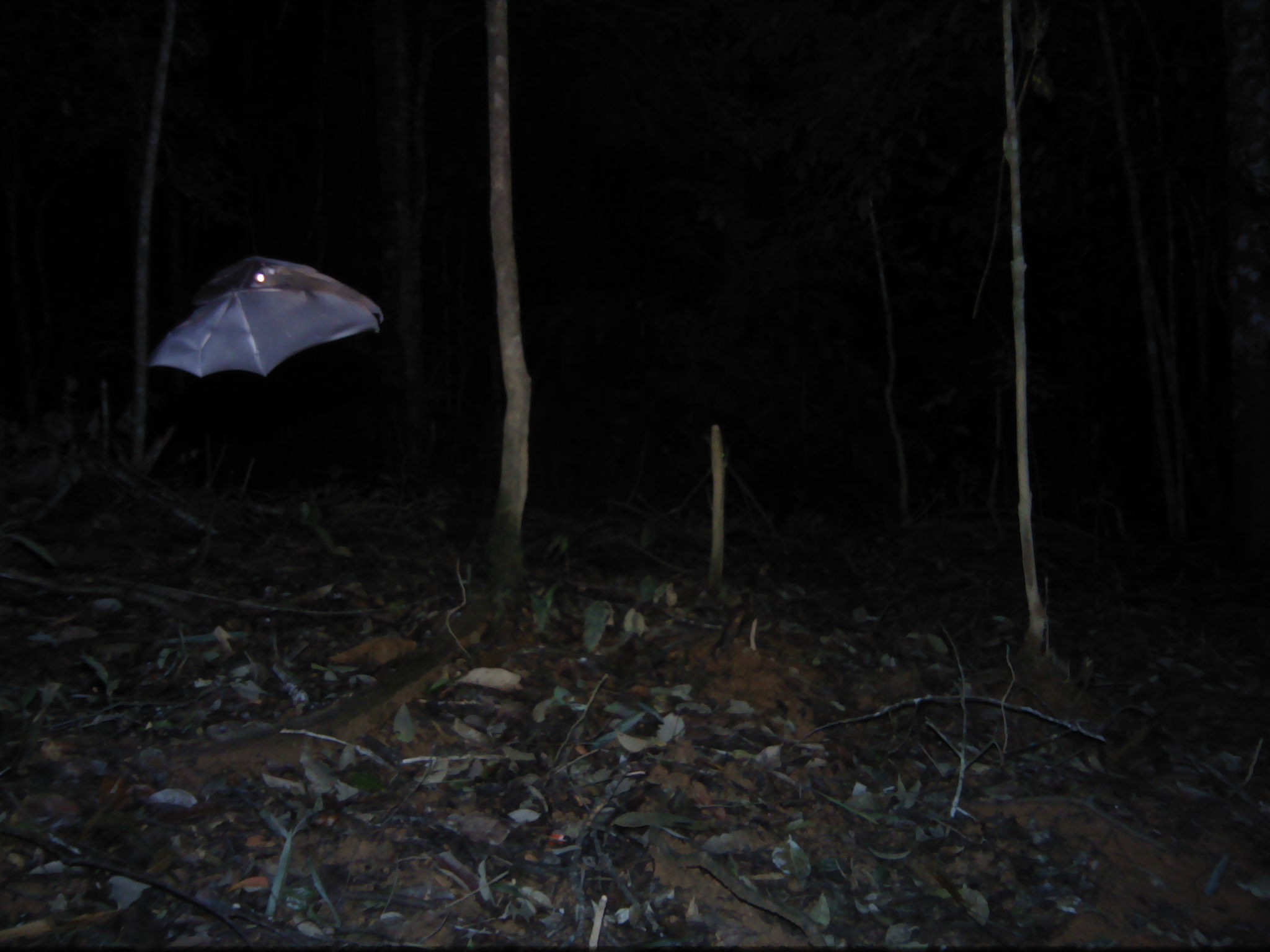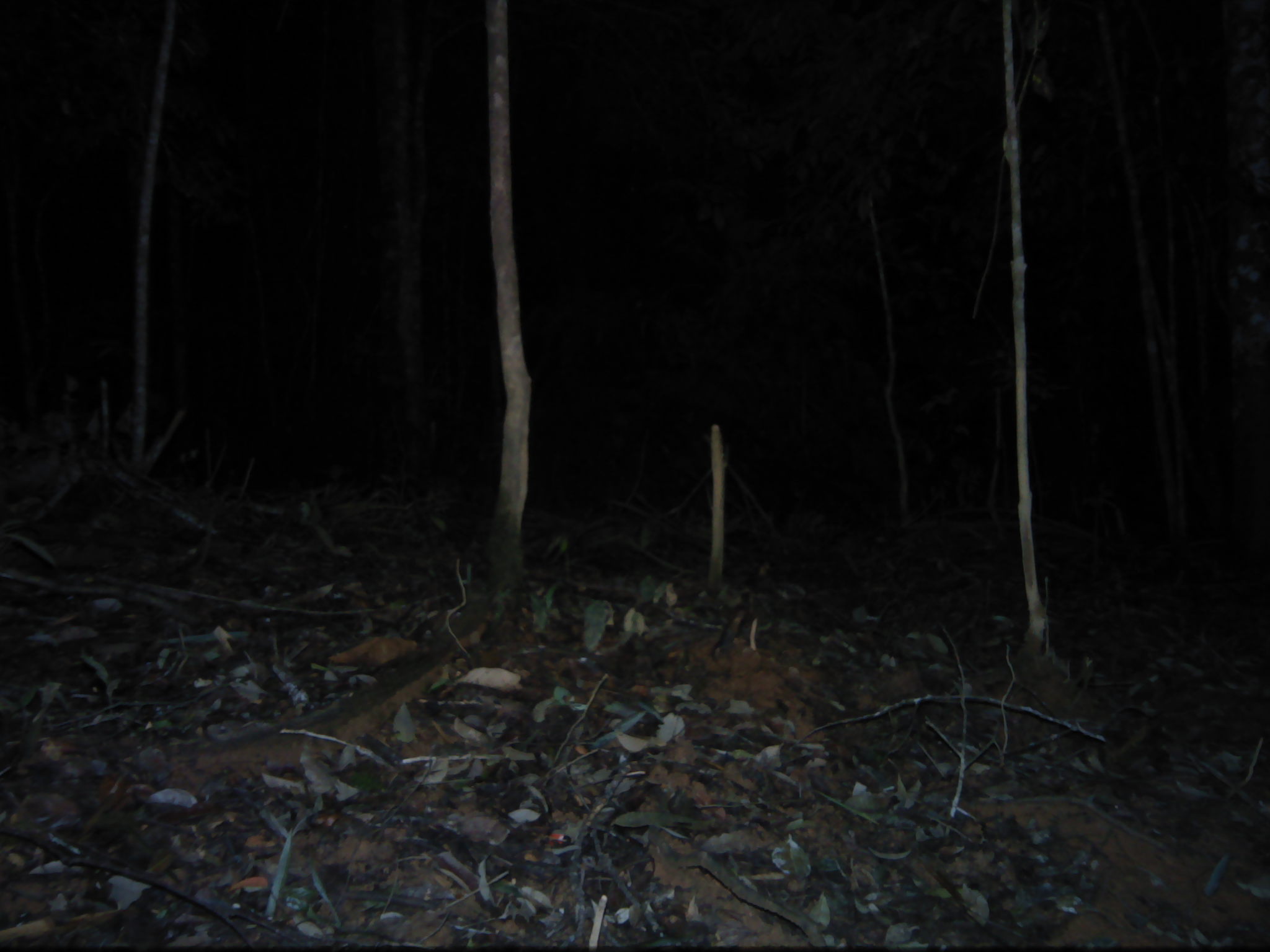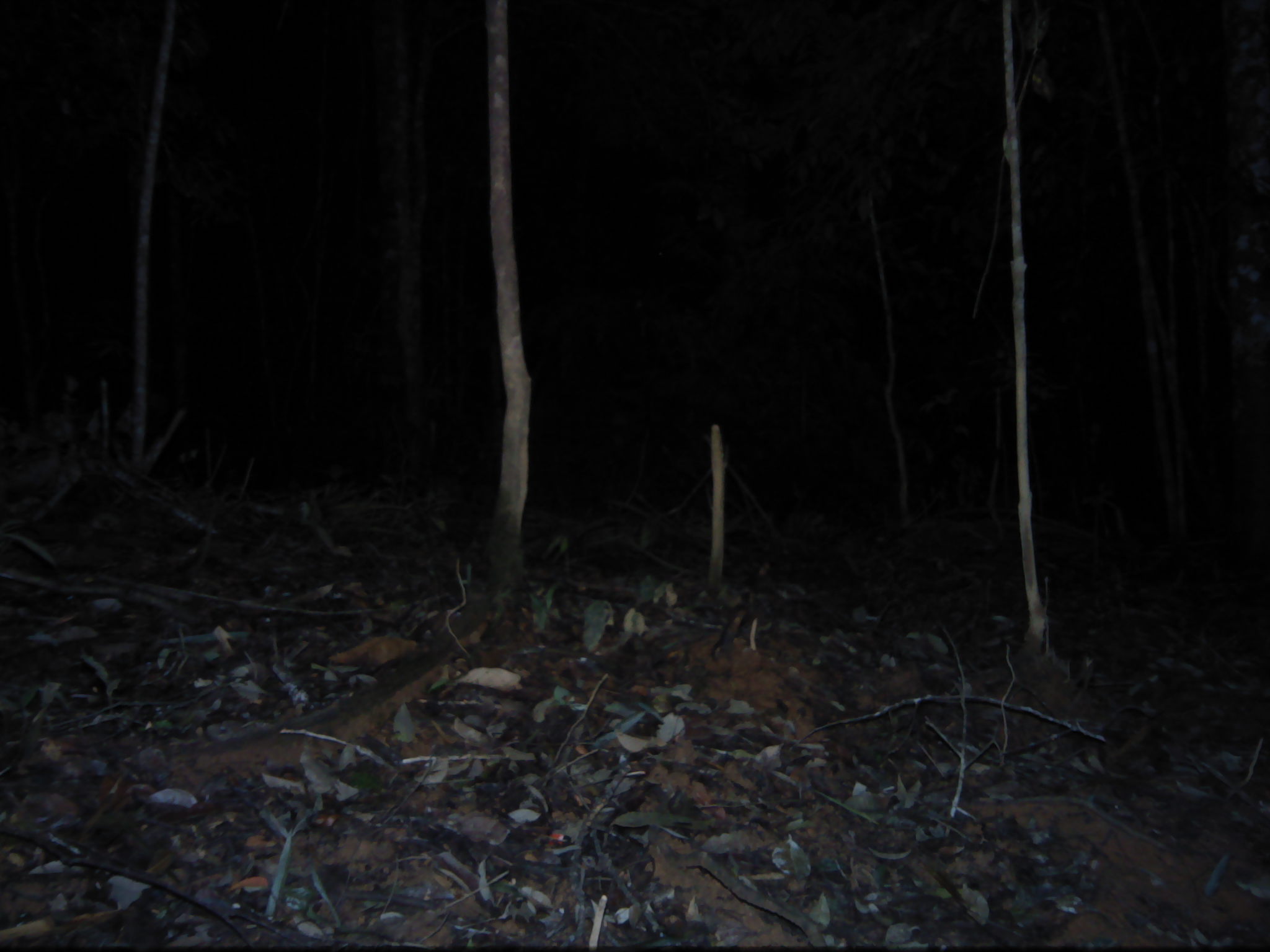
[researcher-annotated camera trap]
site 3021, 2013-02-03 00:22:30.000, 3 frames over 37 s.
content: unidentified animal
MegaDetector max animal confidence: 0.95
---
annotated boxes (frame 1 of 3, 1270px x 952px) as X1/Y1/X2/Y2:
unknown: 147/256/384/376